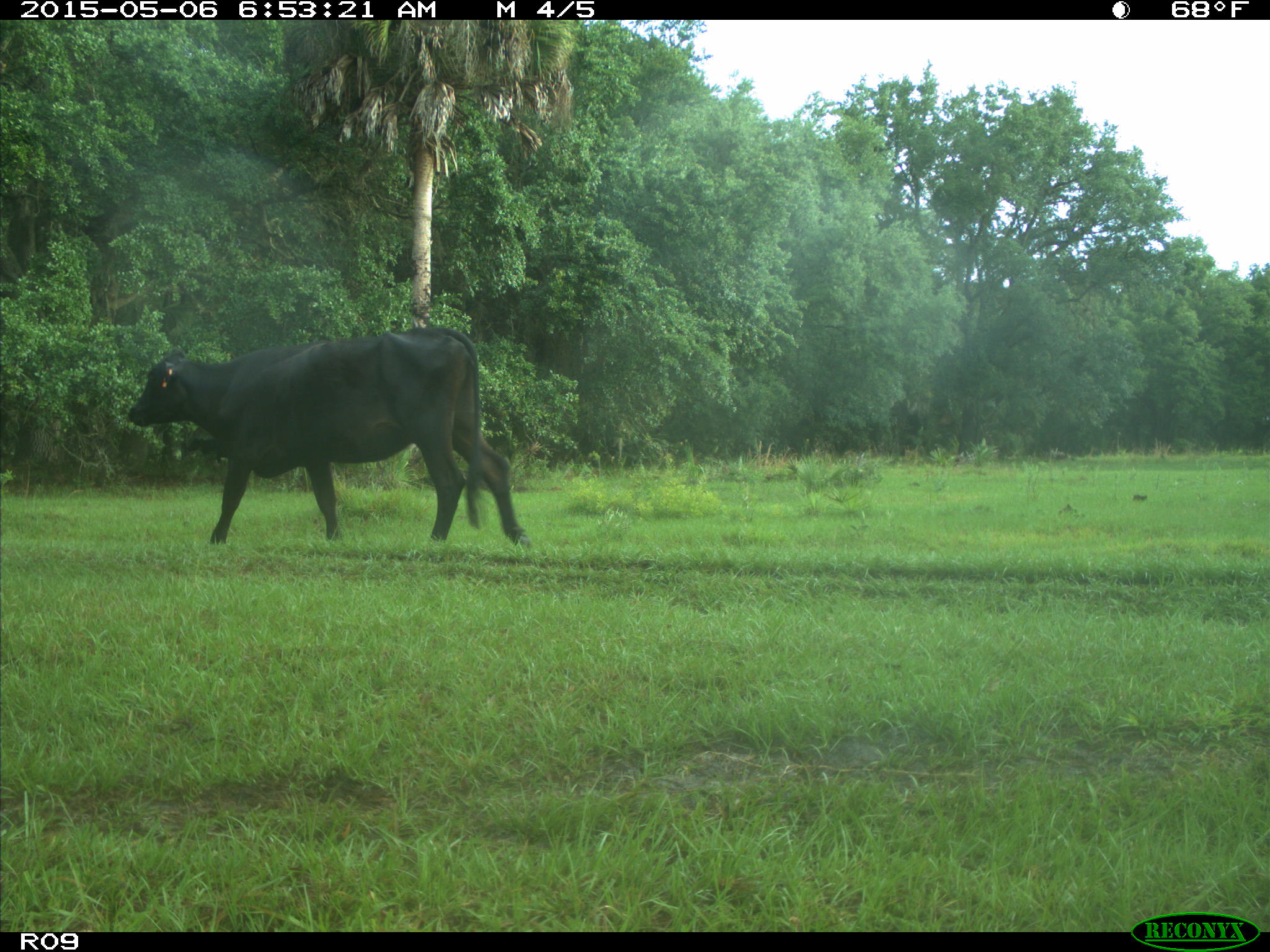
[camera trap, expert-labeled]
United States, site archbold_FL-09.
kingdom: Animalia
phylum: Chordata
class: Mammalia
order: Artiodactyla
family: Bovidae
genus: Bos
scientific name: Bos taurus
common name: domestic cow